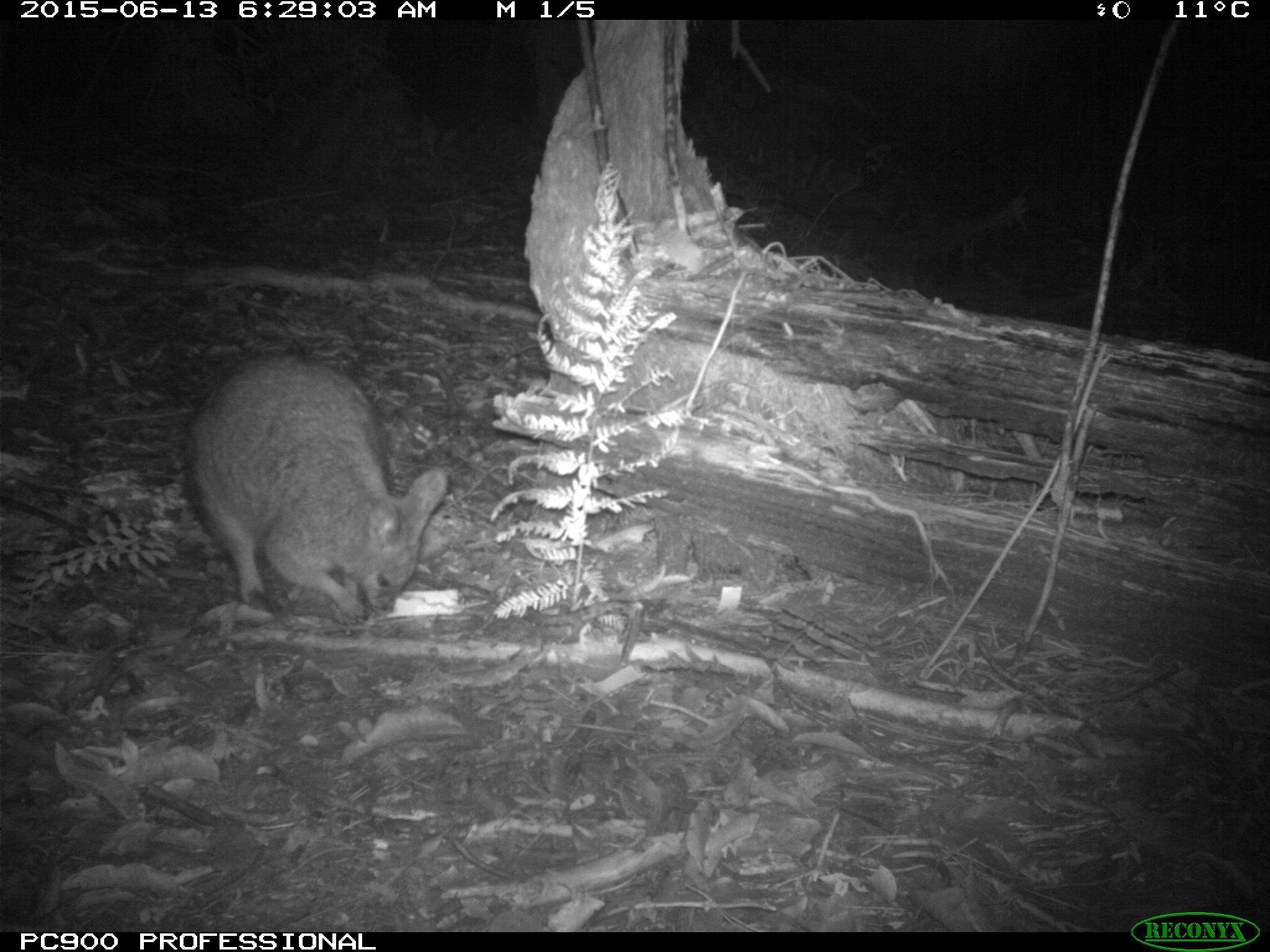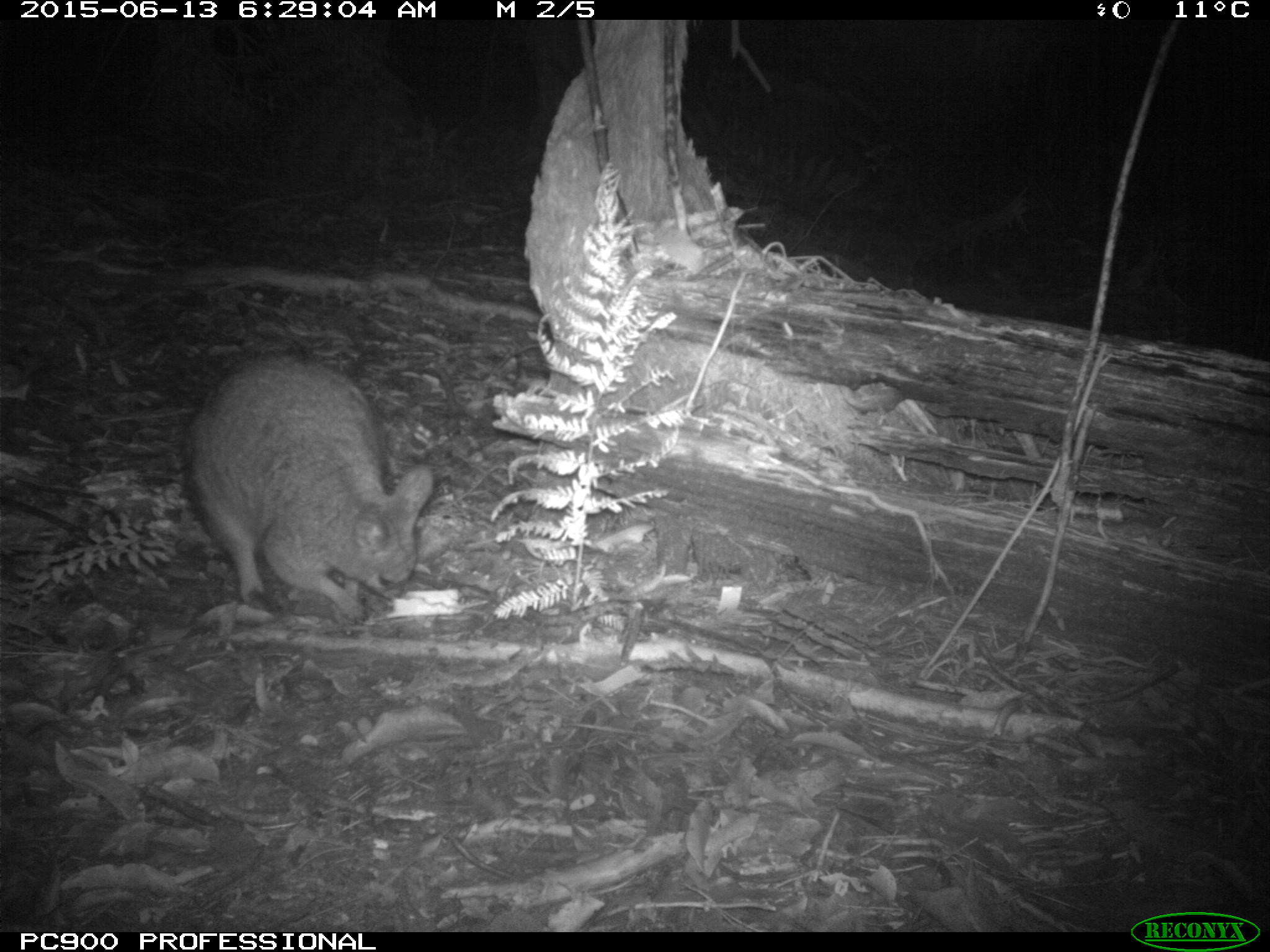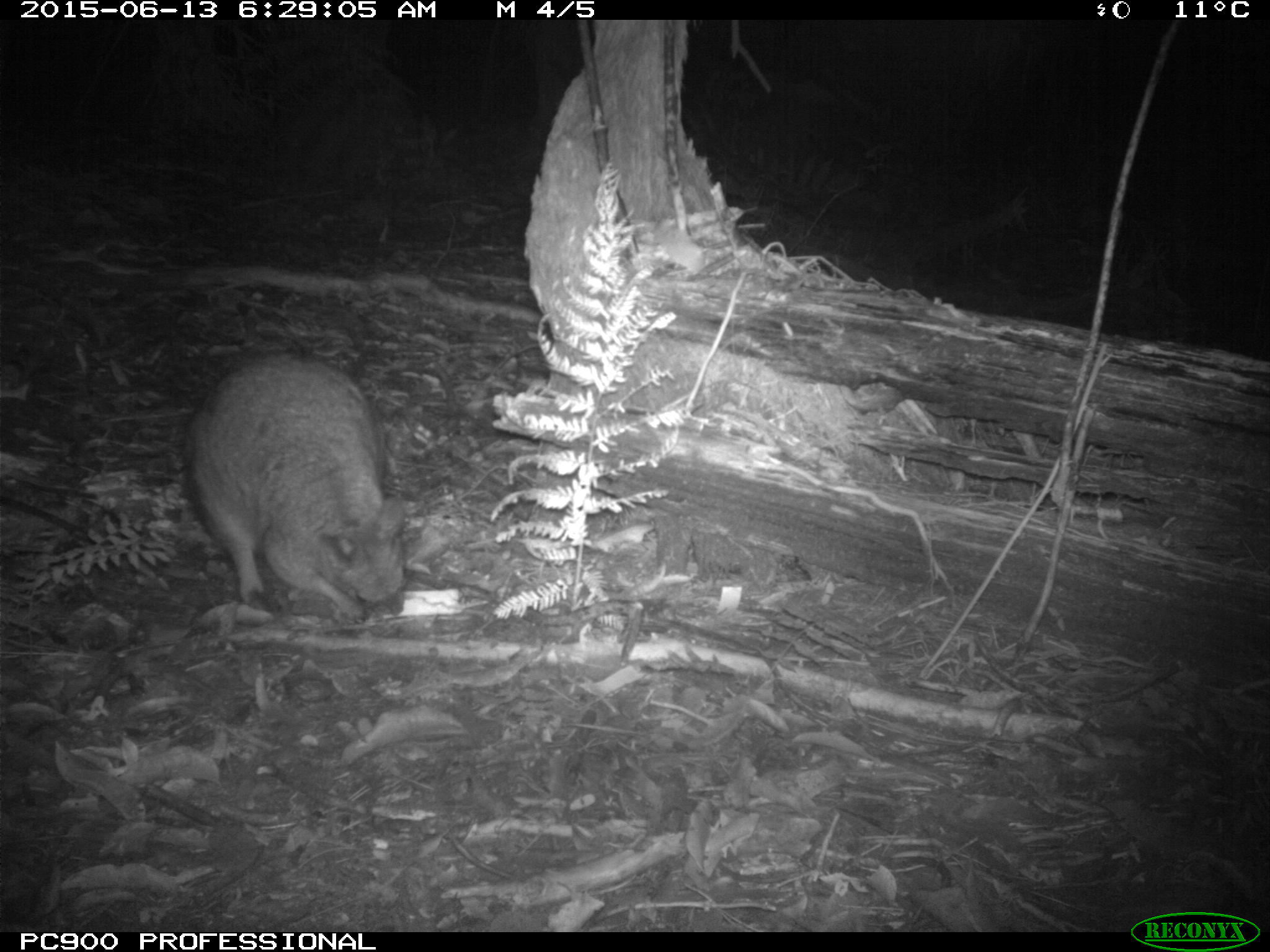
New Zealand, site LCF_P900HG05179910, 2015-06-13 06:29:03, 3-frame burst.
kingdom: Animalia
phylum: Chordata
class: Mammalia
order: Diprotodontia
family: Macropodidae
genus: Notamacropus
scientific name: Notamacropus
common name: wallaby